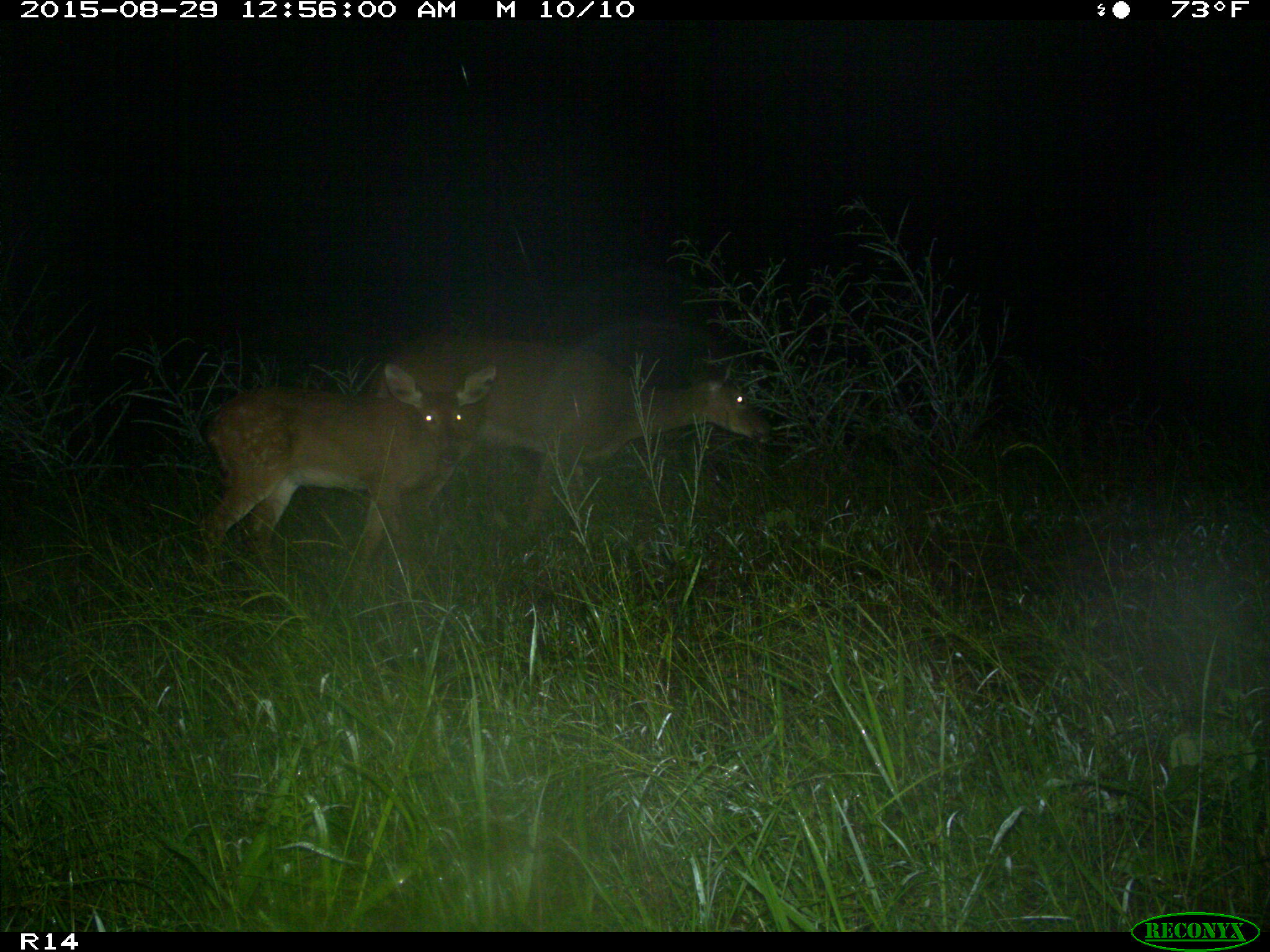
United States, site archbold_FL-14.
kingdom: Animalia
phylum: Chordata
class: Mammalia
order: Artiodactyla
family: Cervidae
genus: Odocoileus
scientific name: Odocoileus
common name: deer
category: unidentified deer